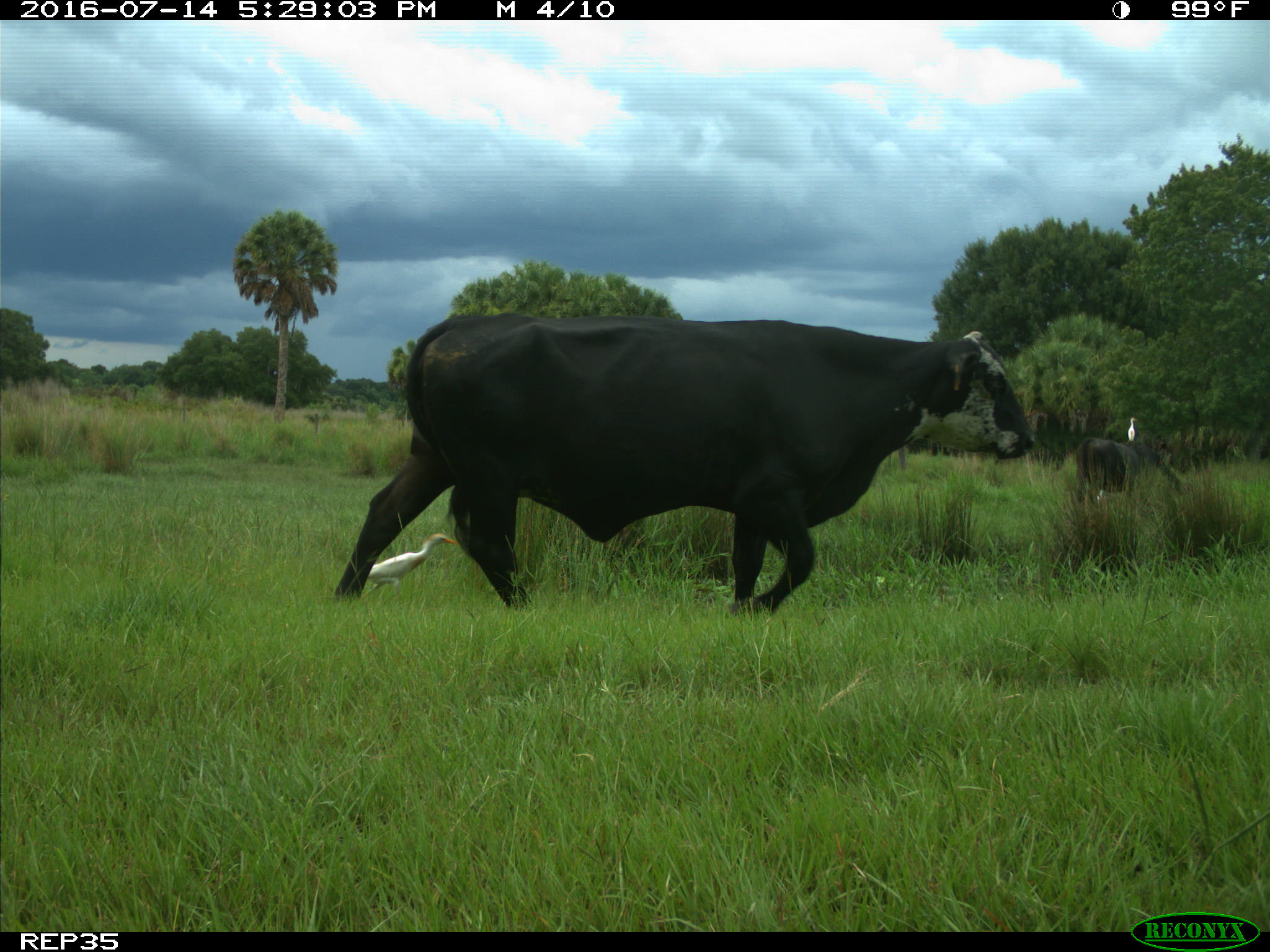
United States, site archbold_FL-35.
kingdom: Animalia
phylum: Chordata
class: Mammalia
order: Artiodactyla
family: Bovidae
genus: Bos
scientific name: Bos taurus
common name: domestic cow